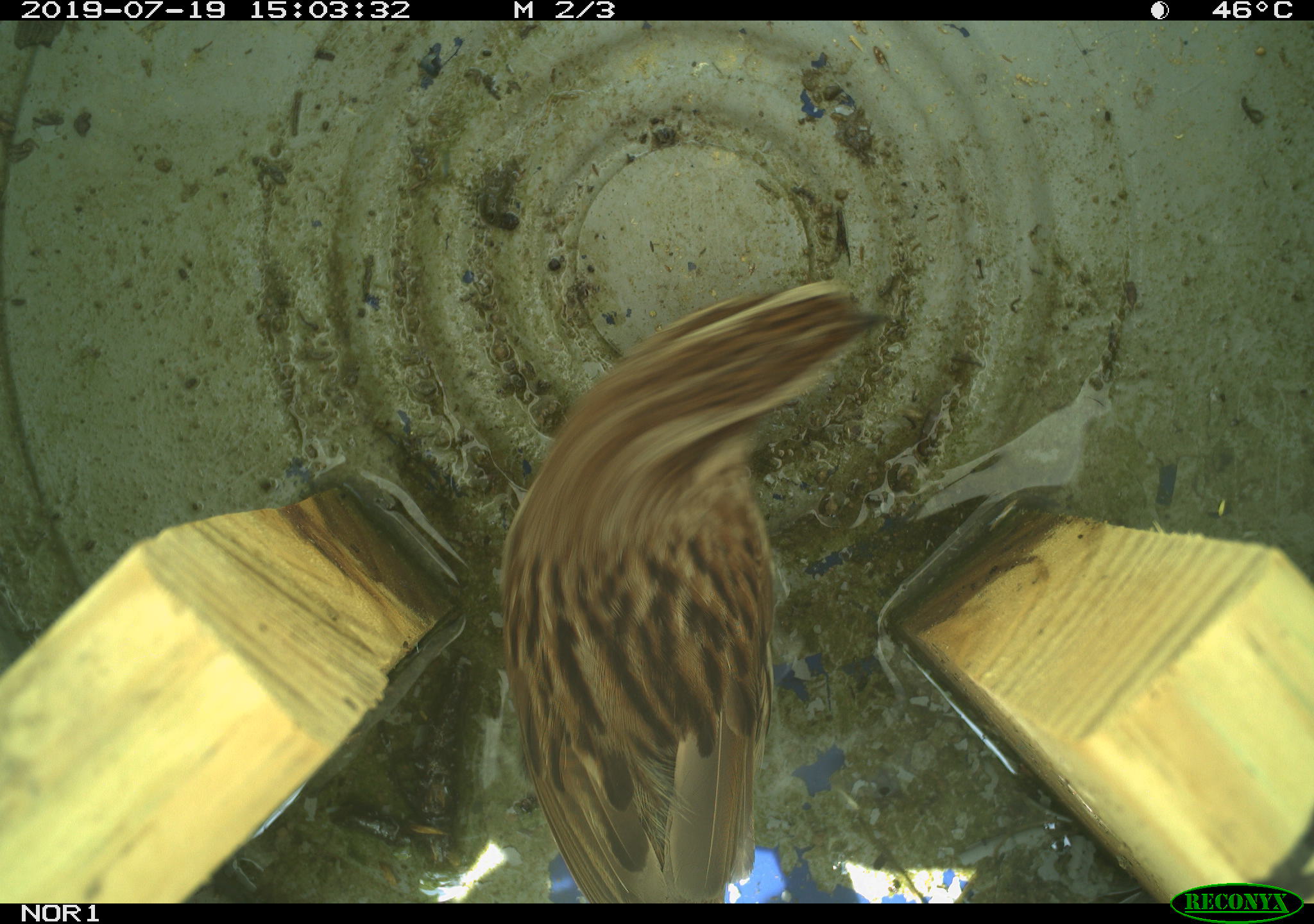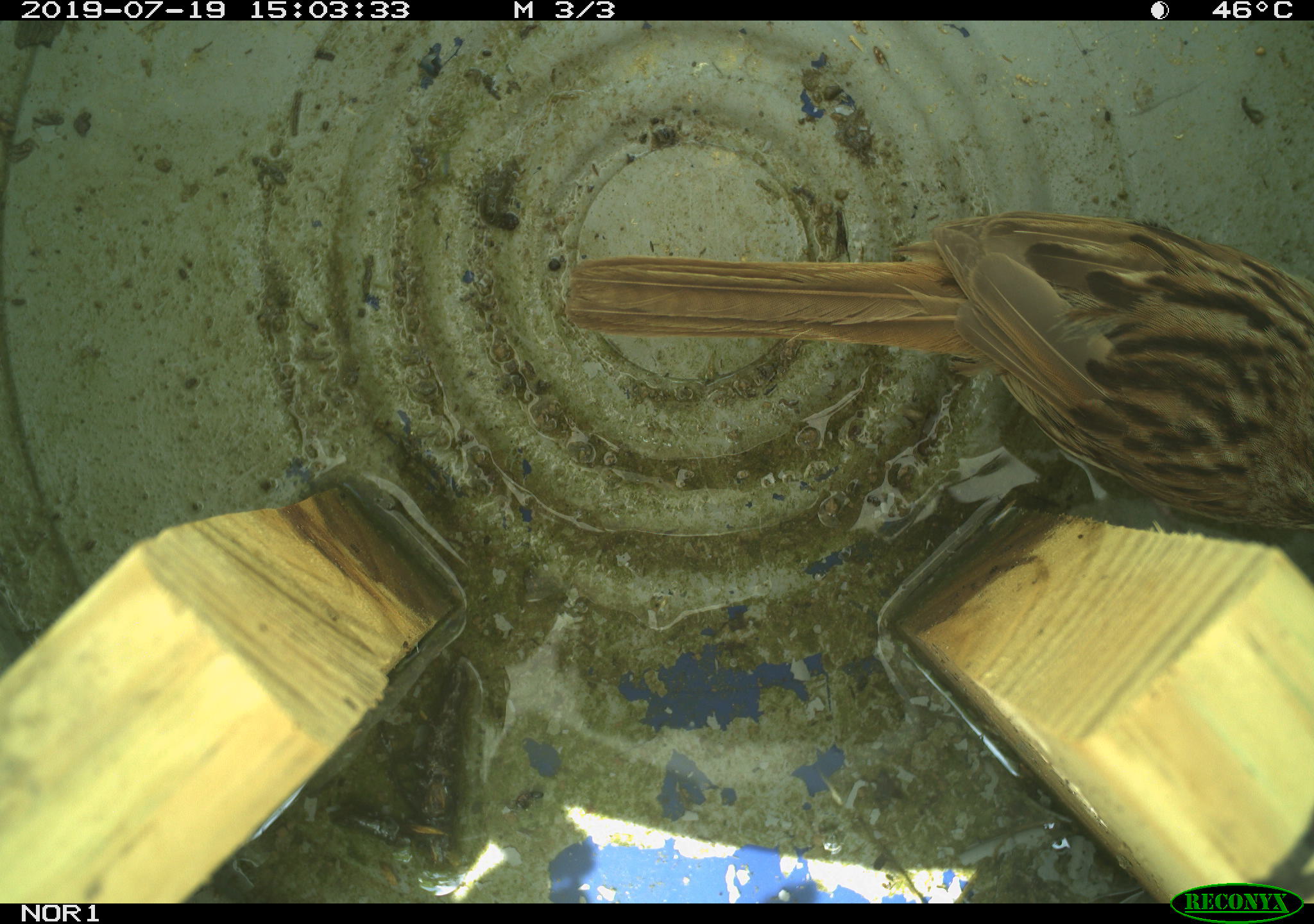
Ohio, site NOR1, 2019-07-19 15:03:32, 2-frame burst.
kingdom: Animalia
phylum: Chordata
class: Aves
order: Passeriformes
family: Passerellidae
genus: Melospiza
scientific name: Melospiza melodia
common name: song sparrow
Song sparrow (Melospiza melodia).